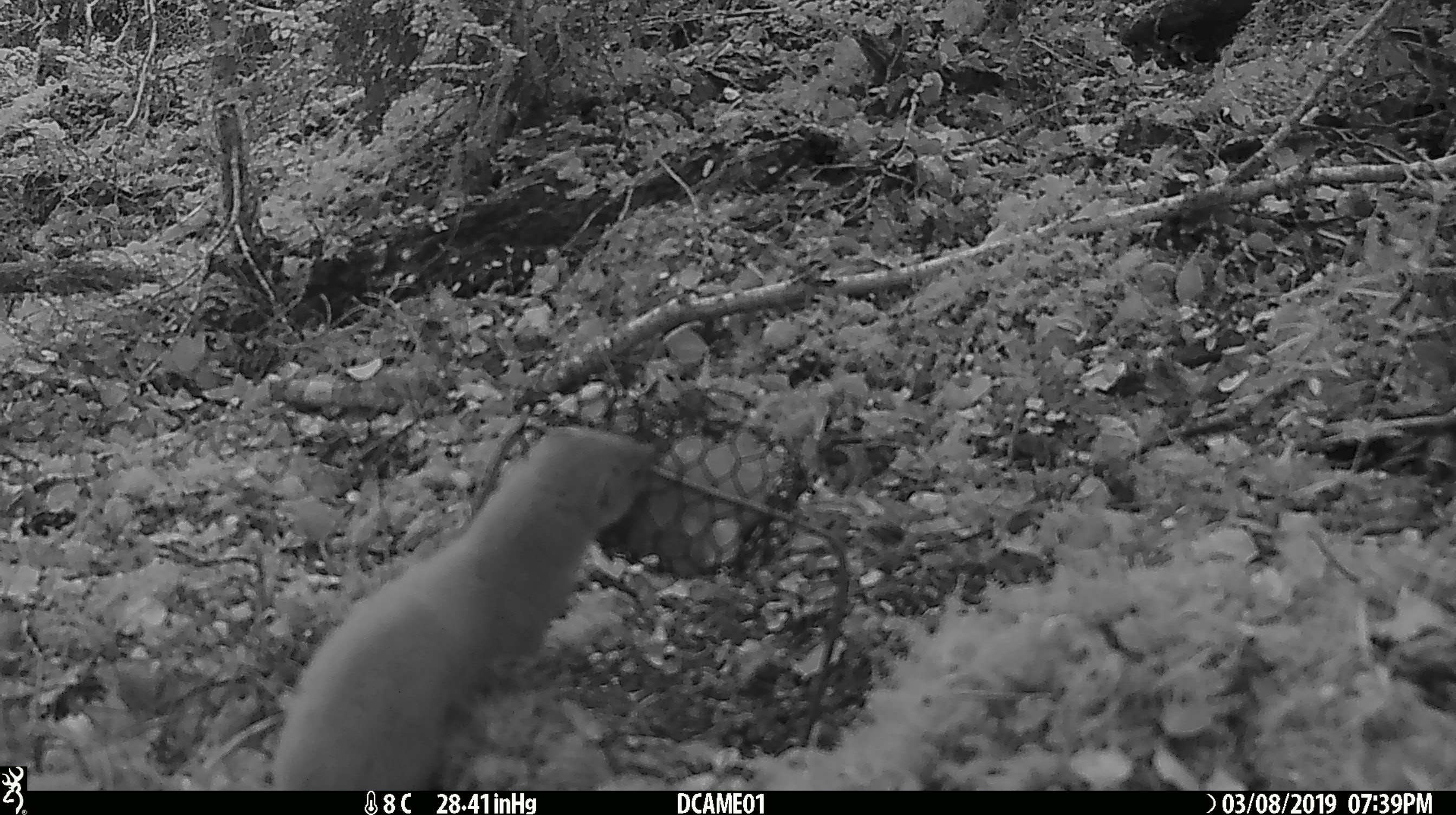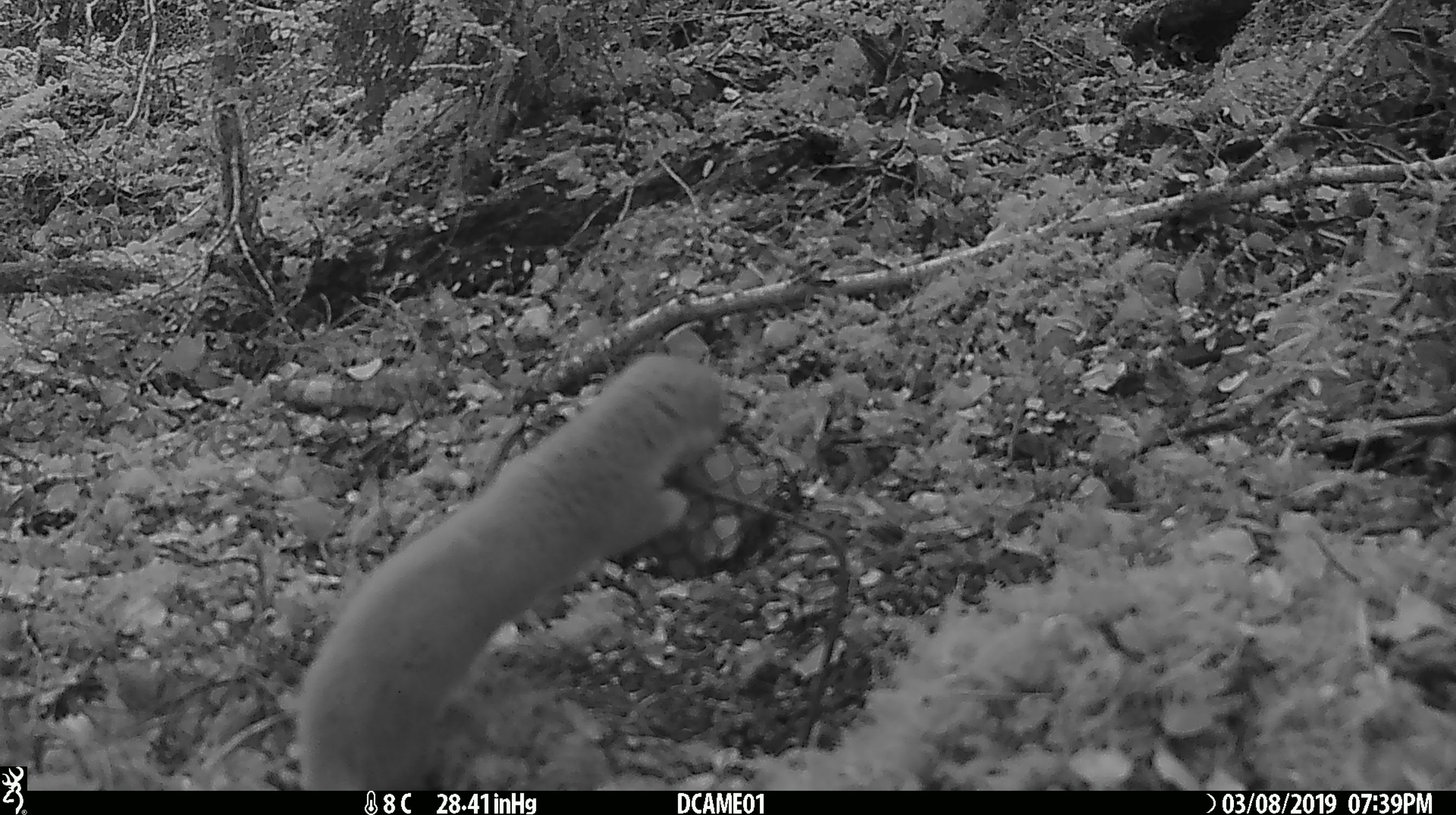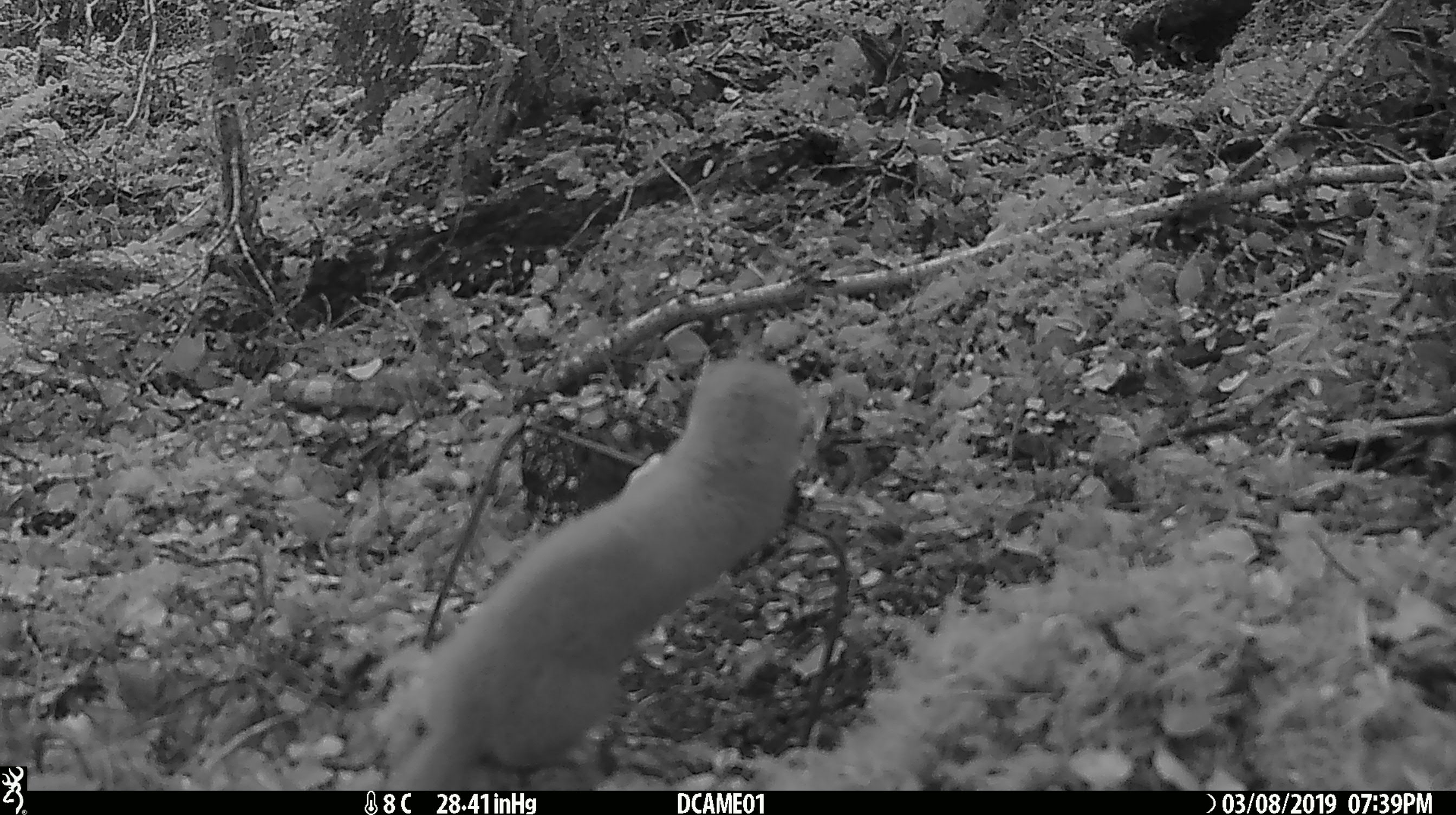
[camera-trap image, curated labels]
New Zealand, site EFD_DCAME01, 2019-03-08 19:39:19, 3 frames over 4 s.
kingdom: Animalia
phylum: Chordata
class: Mammalia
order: Carnivora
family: Mustelidae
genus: Mustela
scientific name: Mustela erminea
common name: stoat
Stoat (Mustela erminea).